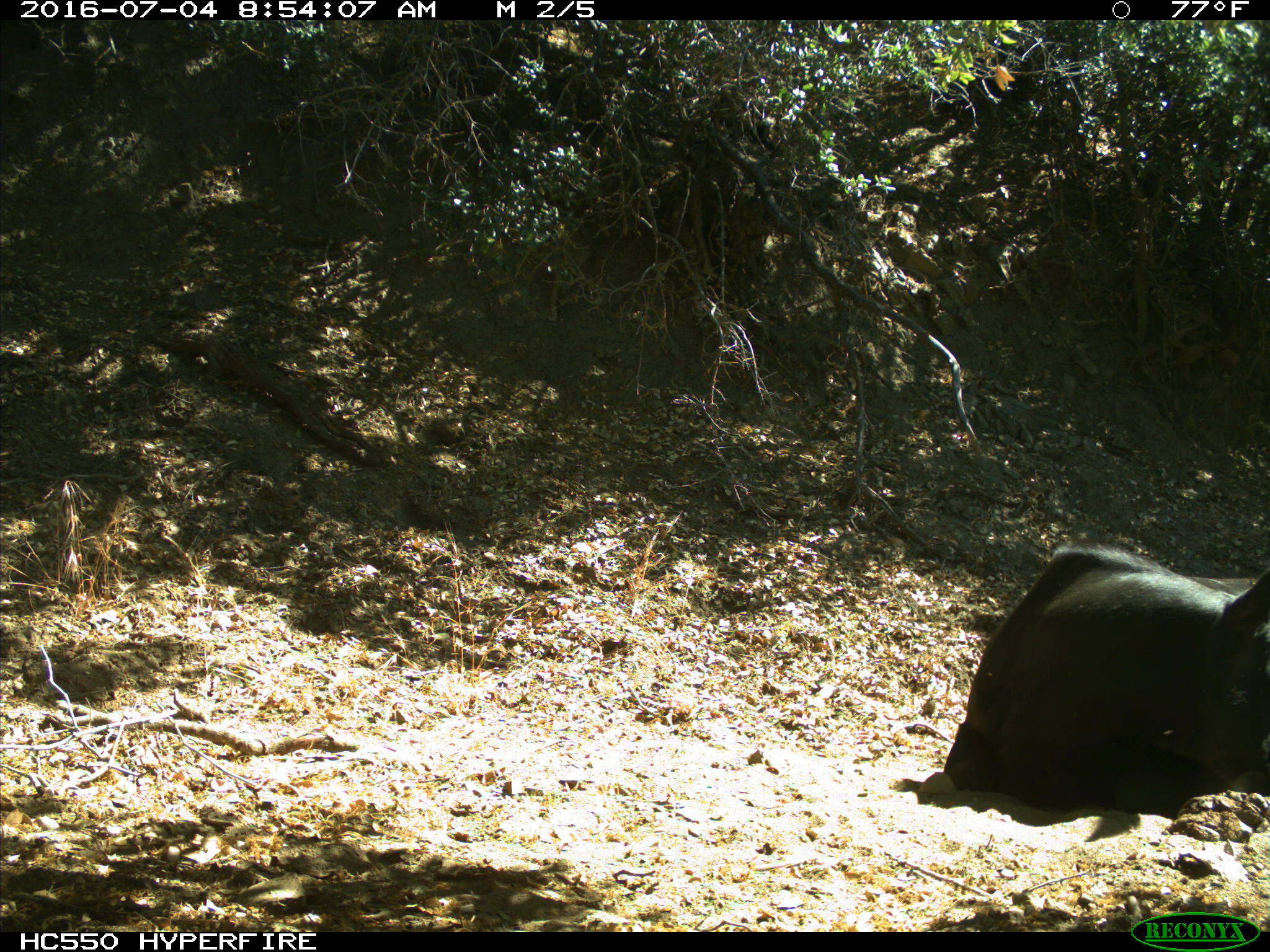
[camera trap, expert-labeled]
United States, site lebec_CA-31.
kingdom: Animalia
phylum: Chordata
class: Mammalia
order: Artiodactyla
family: Bovidae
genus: Bos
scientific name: Bos taurus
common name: domestic cow